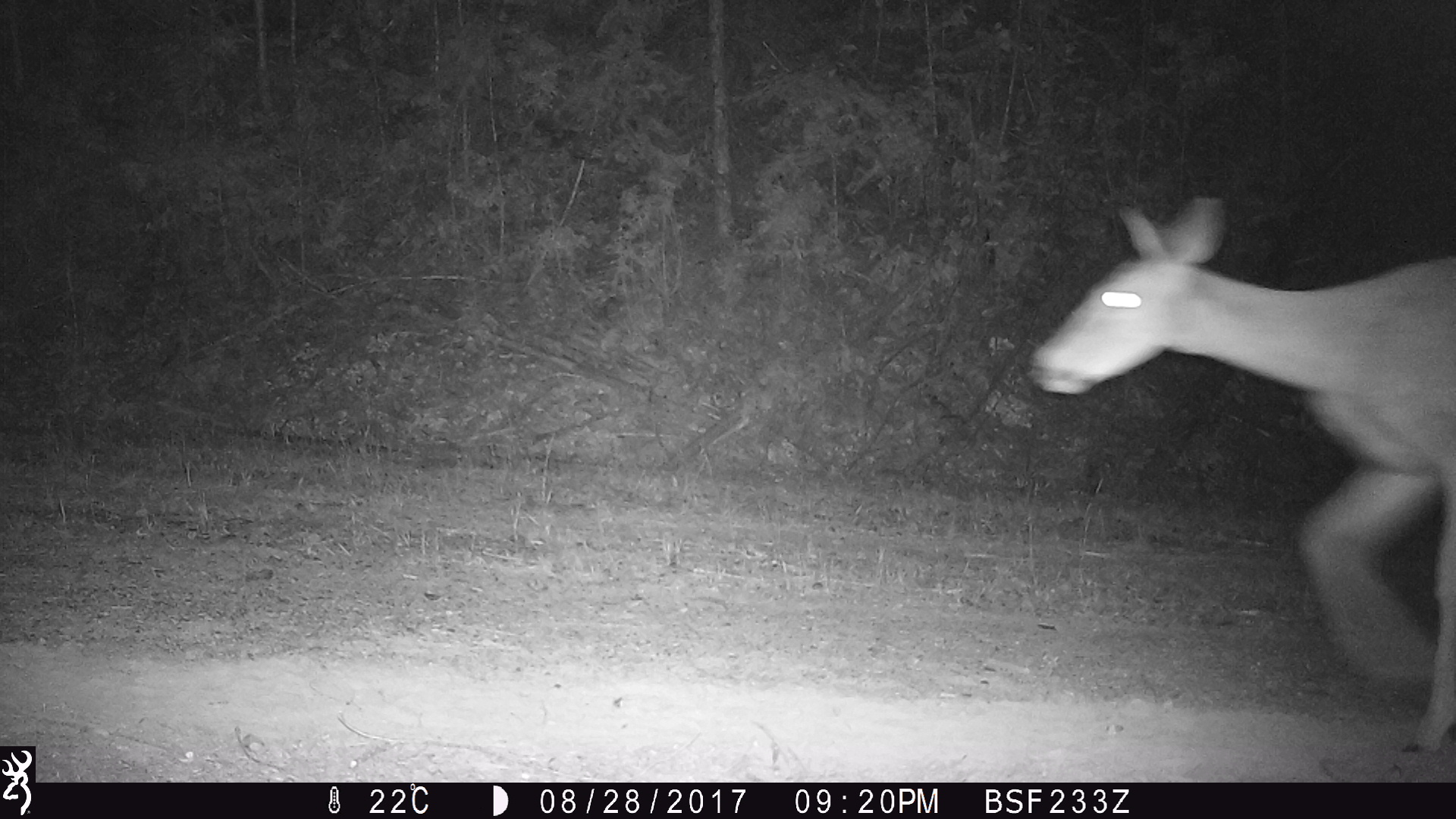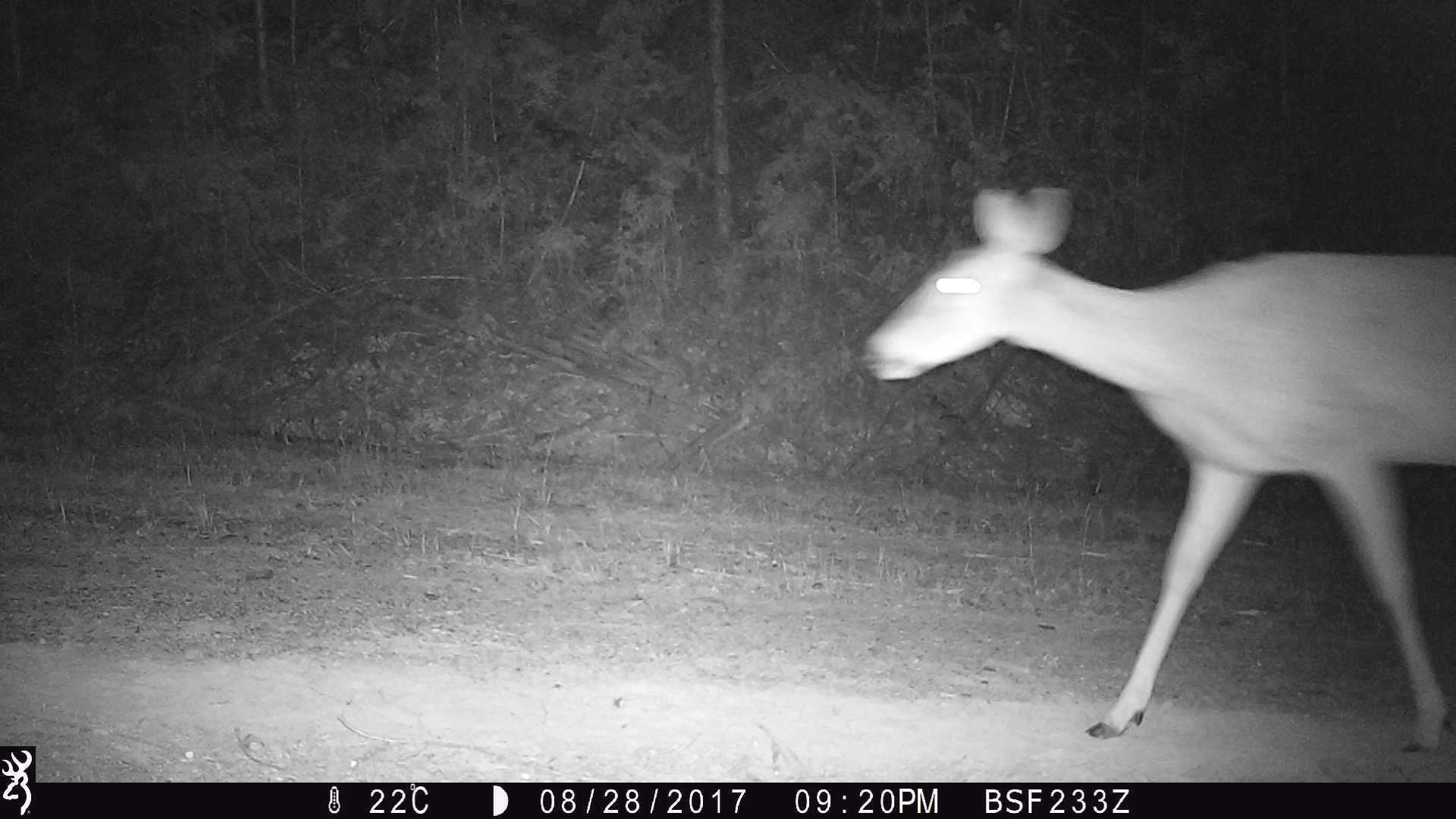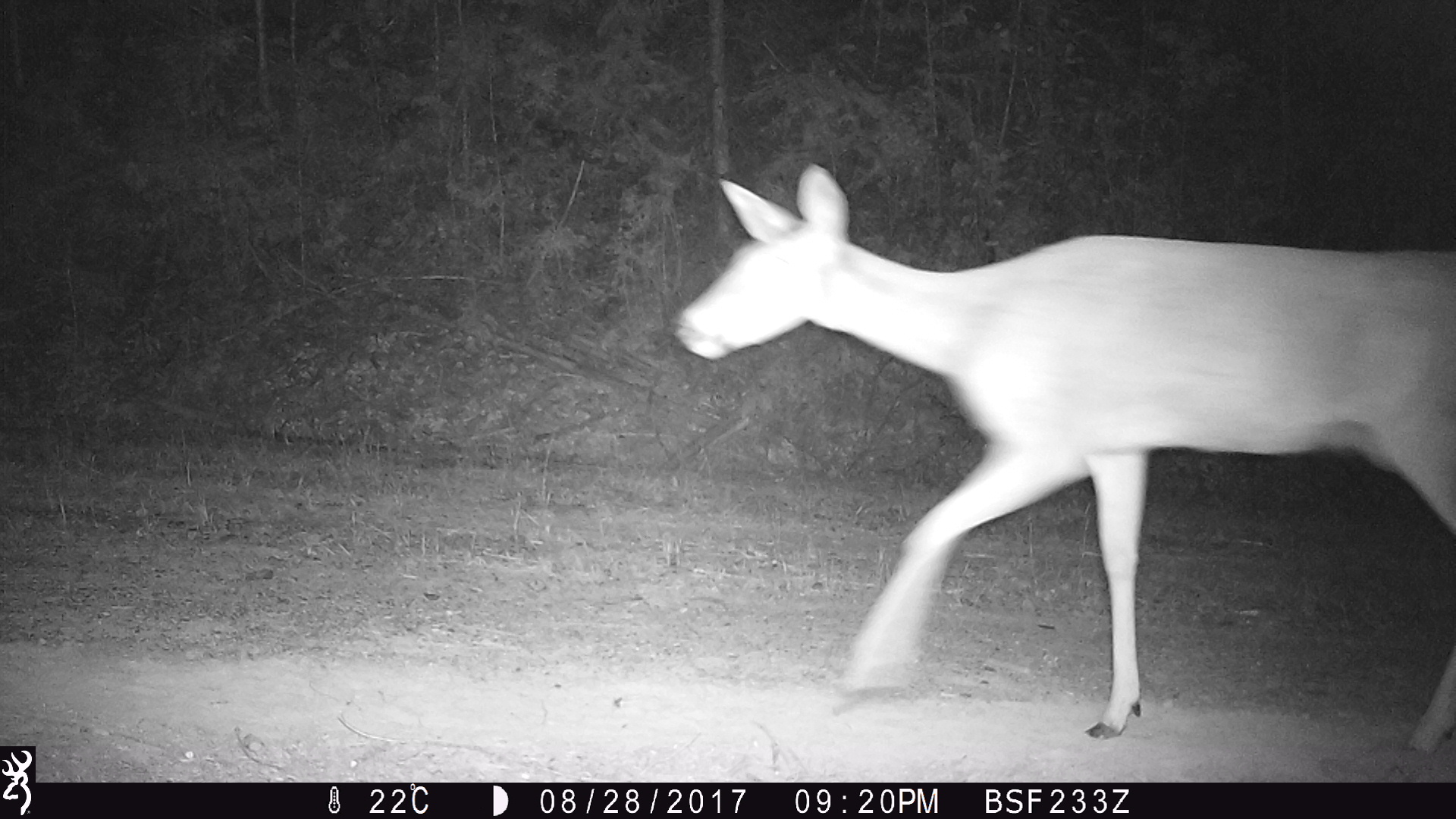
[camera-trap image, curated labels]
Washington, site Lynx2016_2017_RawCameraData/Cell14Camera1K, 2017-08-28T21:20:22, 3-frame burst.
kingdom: Animalia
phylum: Chordata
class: Mammalia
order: Artiodactyla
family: Cervidae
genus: Odocoileus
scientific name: Odocoileus virginianus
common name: white-tailed deer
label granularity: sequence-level